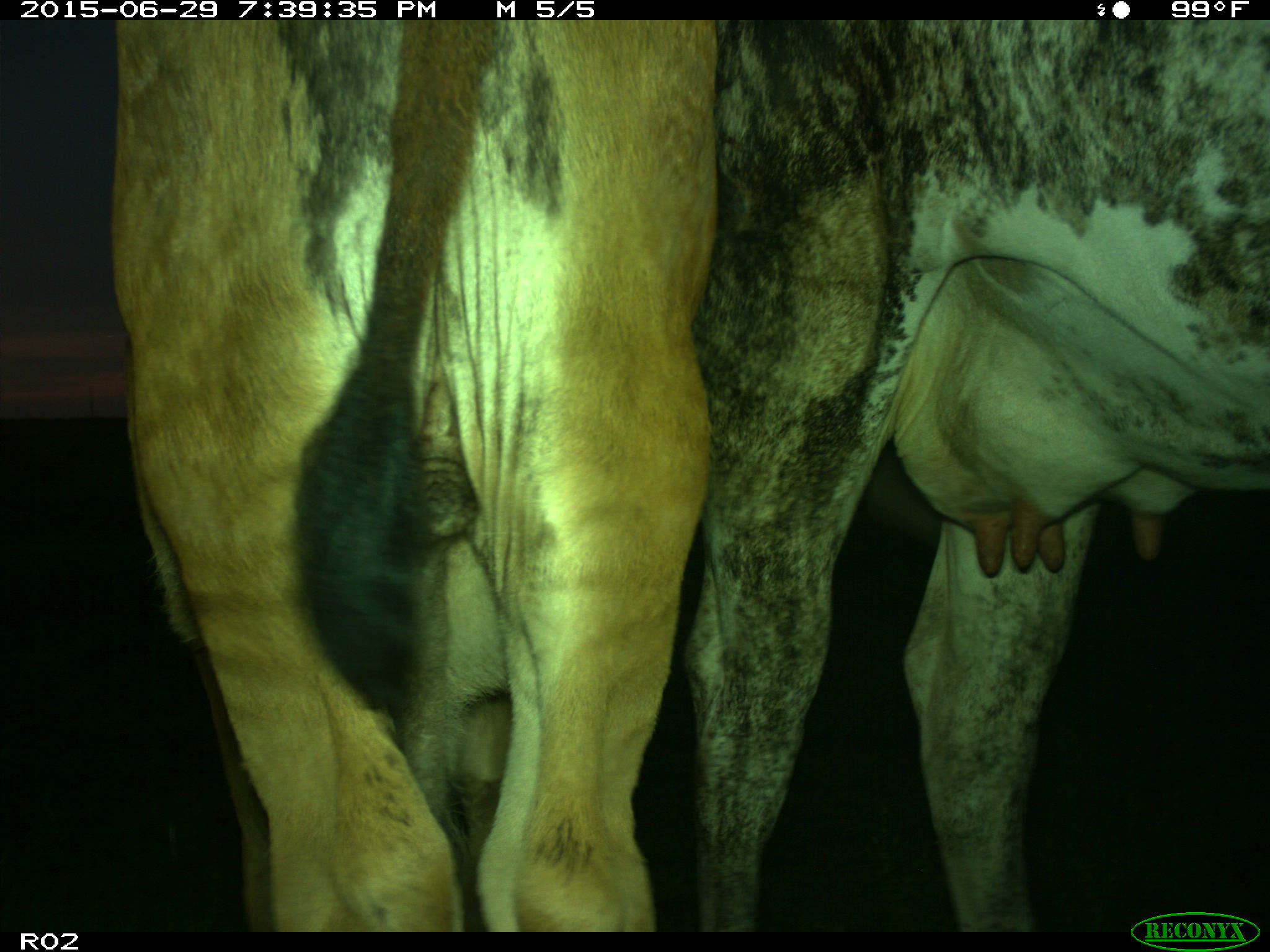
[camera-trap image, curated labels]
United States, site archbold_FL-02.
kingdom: Animalia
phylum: Chordata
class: Mammalia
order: Artiodactyla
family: Bovidae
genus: Bos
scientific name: Bos taurus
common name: domestic cow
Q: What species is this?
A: Bos taurus (domestic cow).